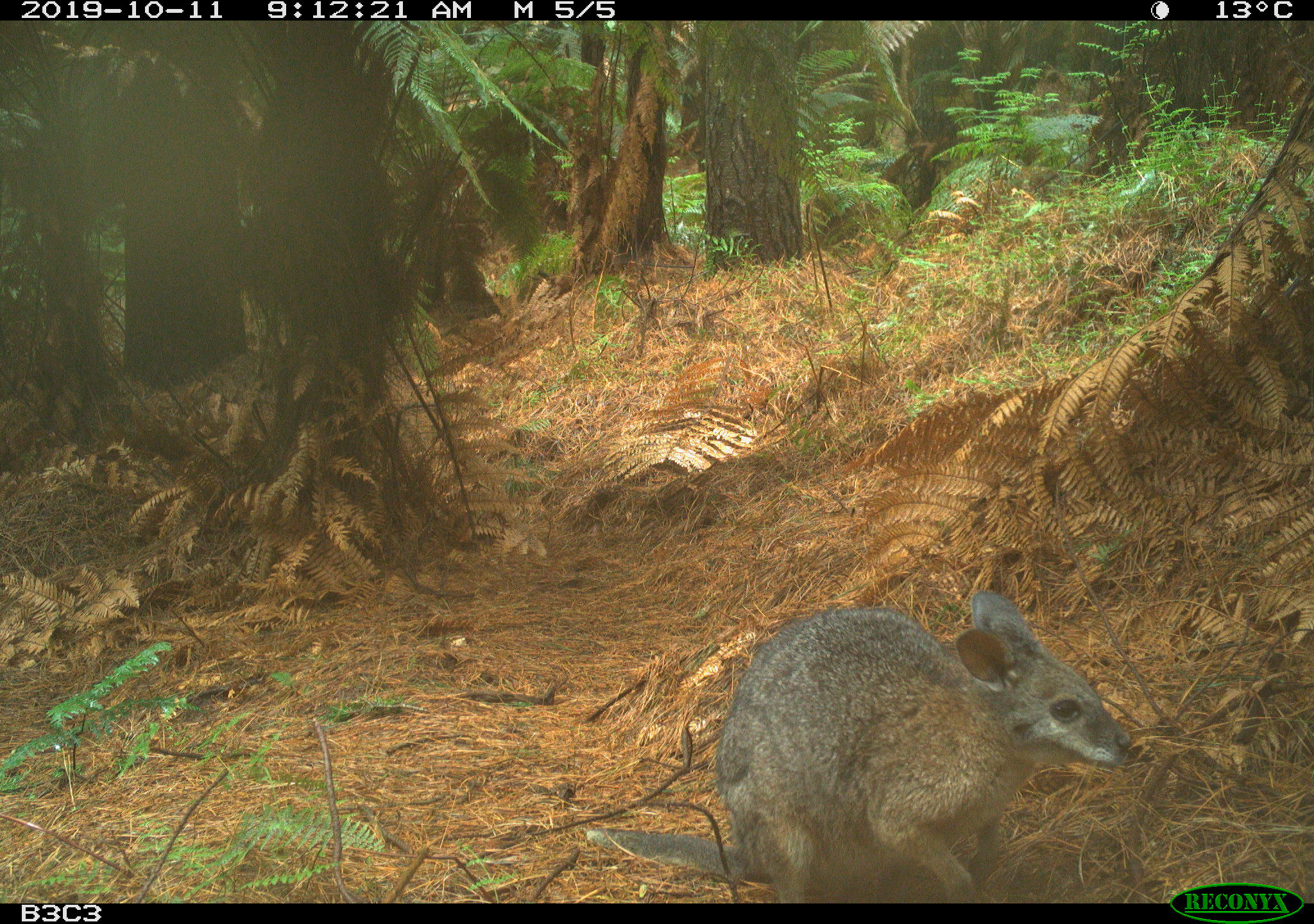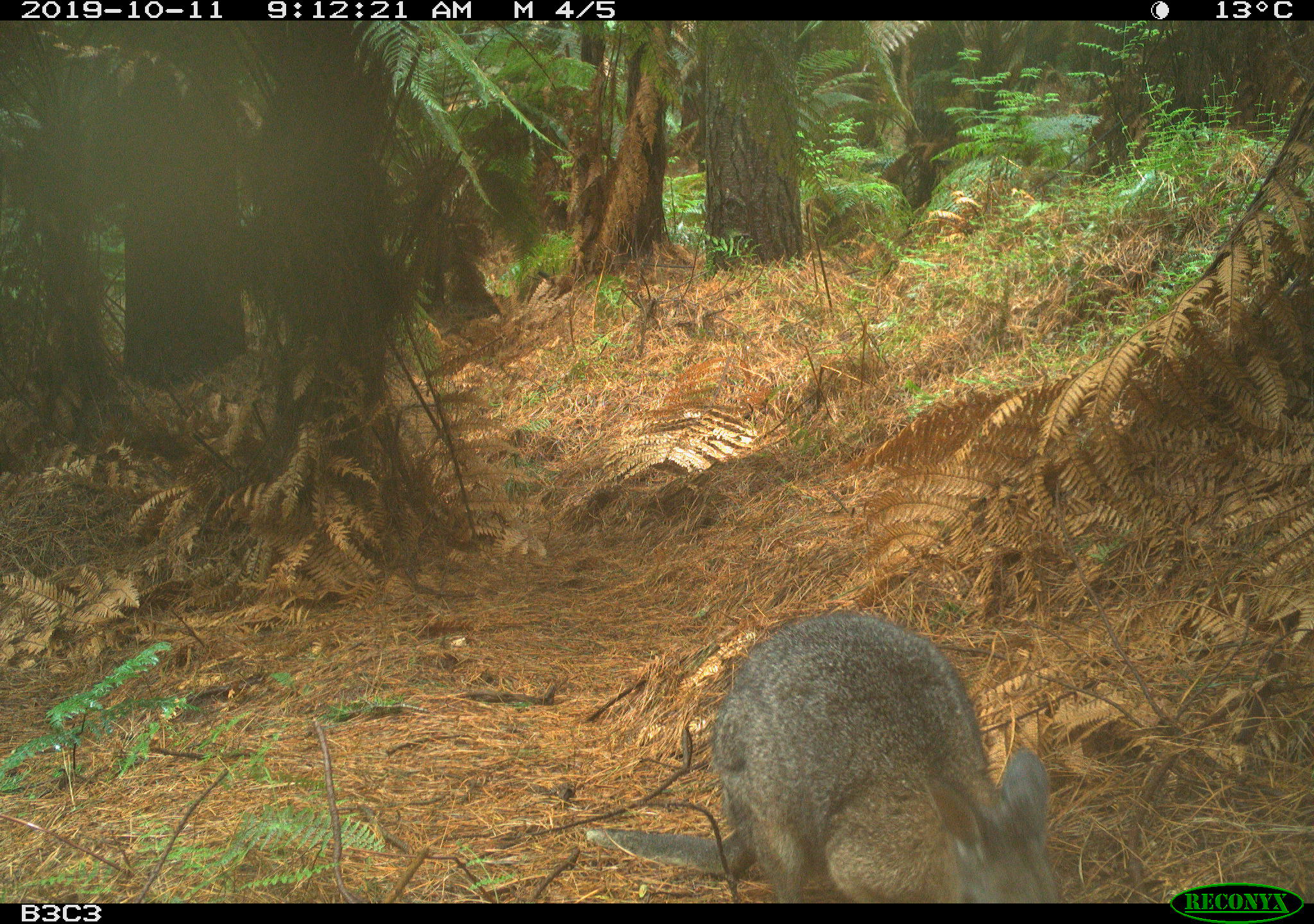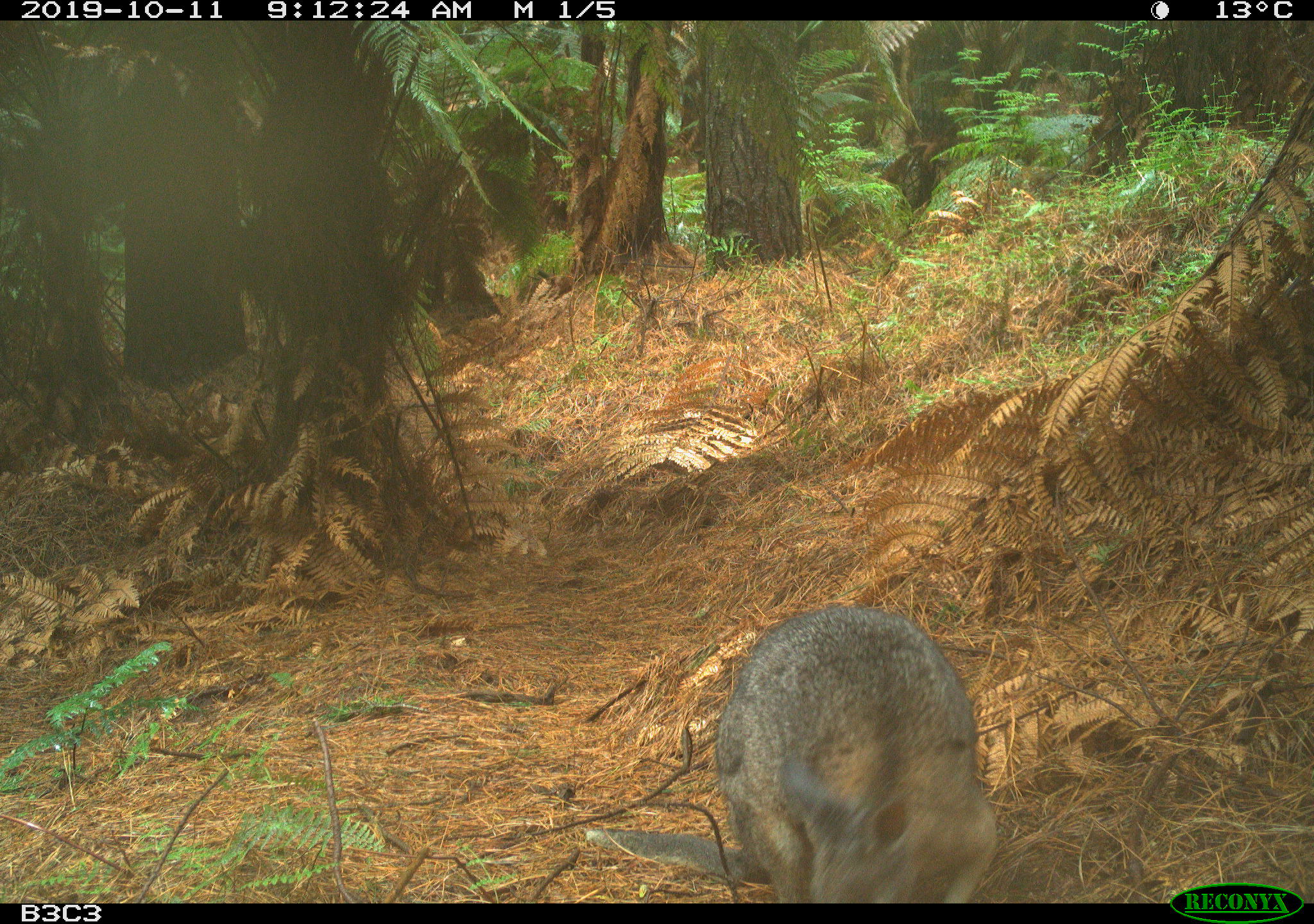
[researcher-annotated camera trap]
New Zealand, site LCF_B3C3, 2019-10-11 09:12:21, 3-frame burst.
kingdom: Animalia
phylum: Chordata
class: Mammalia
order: Diprotodontia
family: Macropodidae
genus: Notamacropus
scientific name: Notamacropus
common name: wallaby